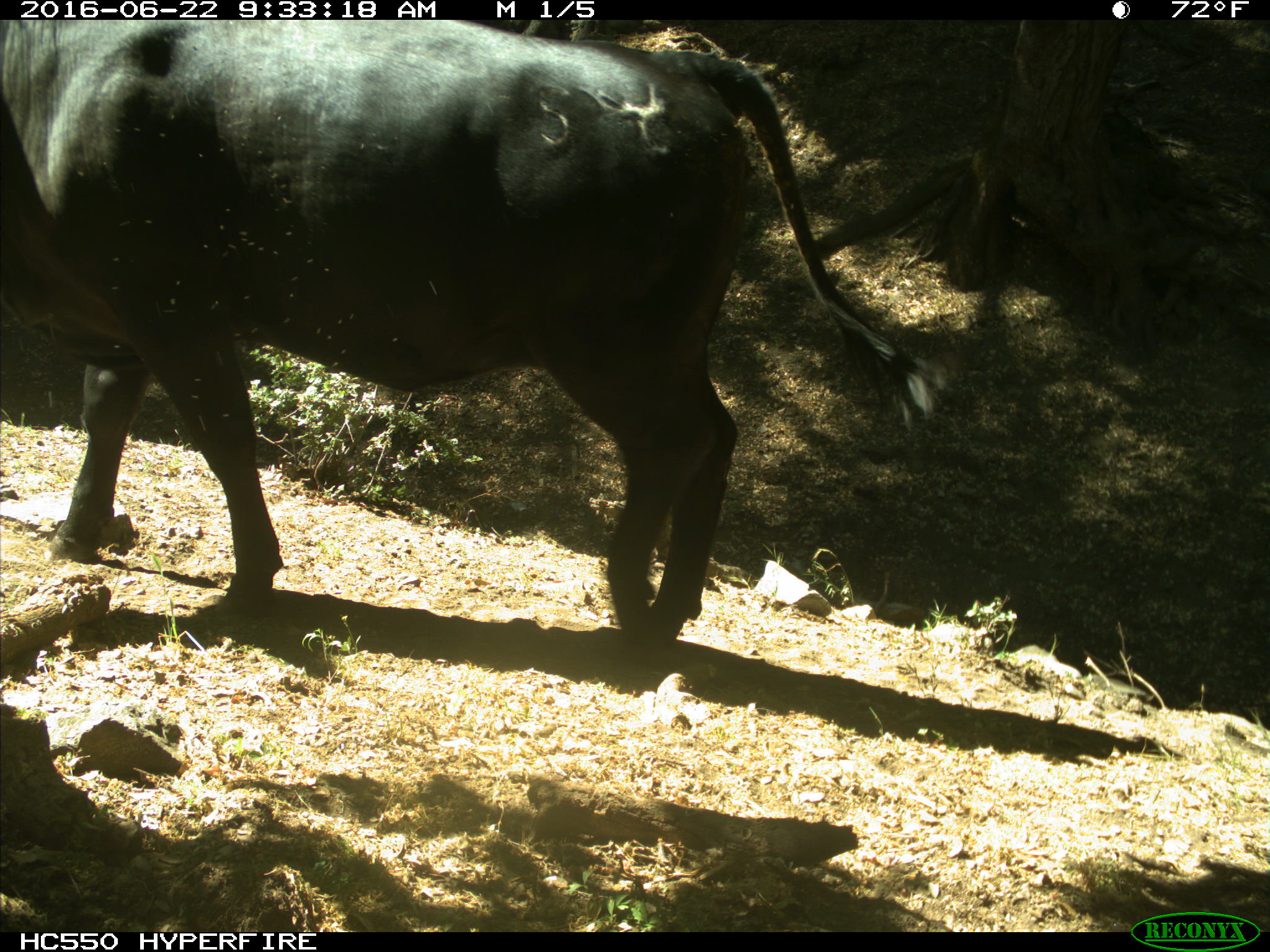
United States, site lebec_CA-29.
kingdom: Animalia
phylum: Chordata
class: Mammalia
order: Artiodactyla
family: Bovidae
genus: Bos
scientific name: Bos taurus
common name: domestic cow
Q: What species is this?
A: Bos taurus (domestic cow).